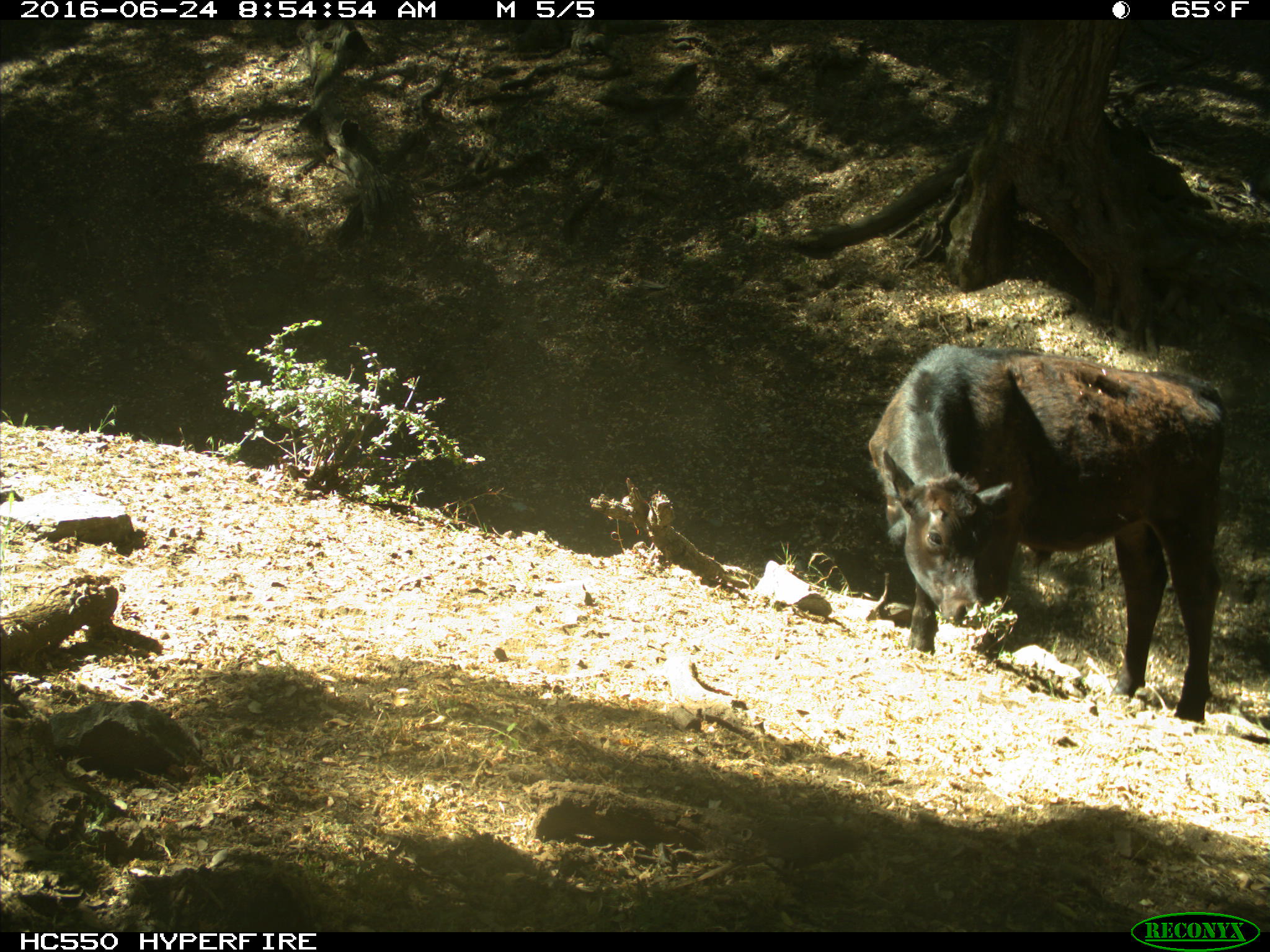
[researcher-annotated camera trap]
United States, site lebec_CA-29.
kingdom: Animalia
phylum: Chordata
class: Mammalia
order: Artiodactyla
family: Bovidae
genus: Bos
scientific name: Bos taurus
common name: domestic cow